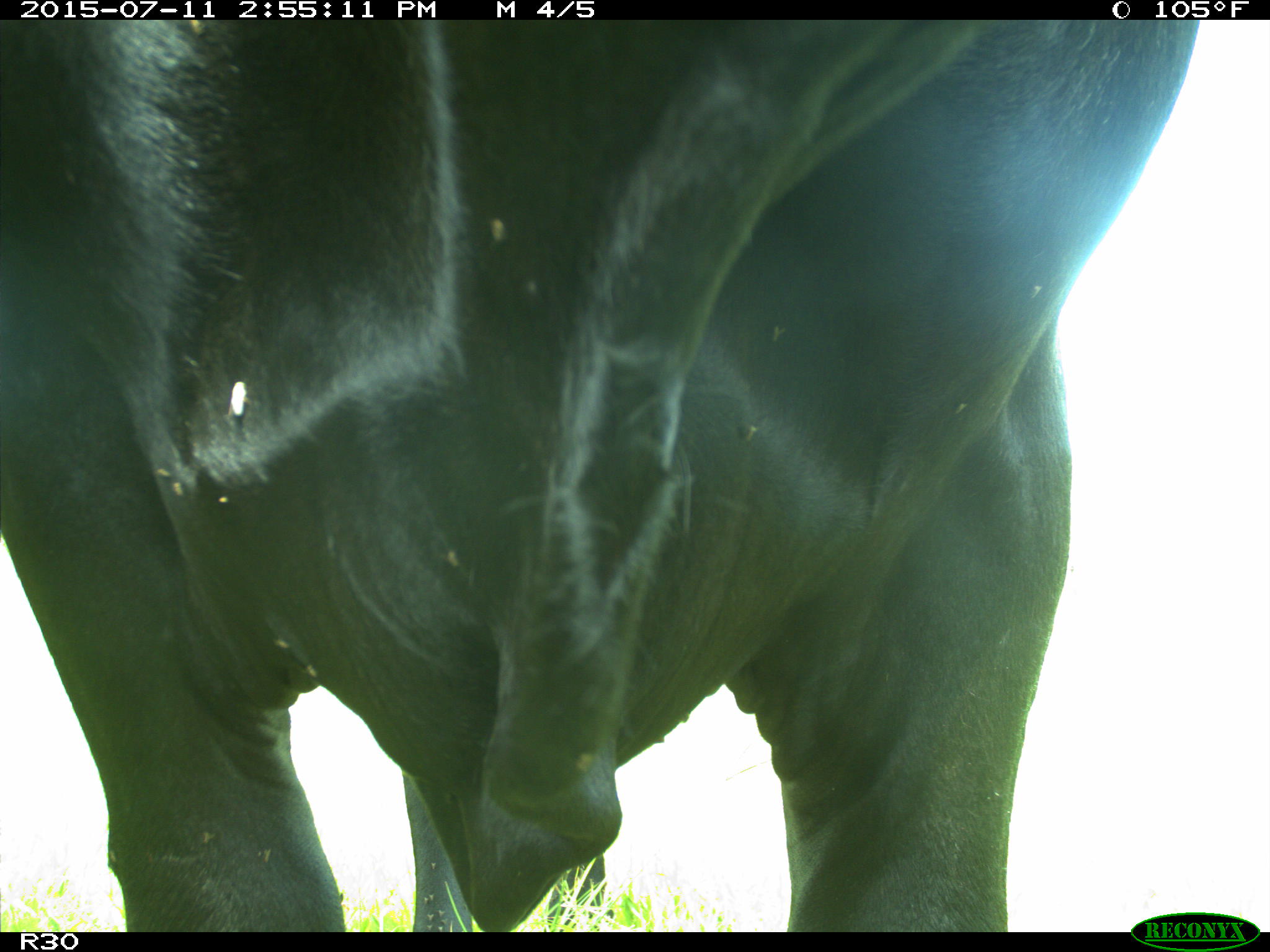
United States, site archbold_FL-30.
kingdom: Animalia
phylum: Chordata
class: Mammalia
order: Artiodactyla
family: Bovidae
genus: Bos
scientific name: Bos taurus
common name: domestic cow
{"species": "Bos taurus (domestic cow)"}